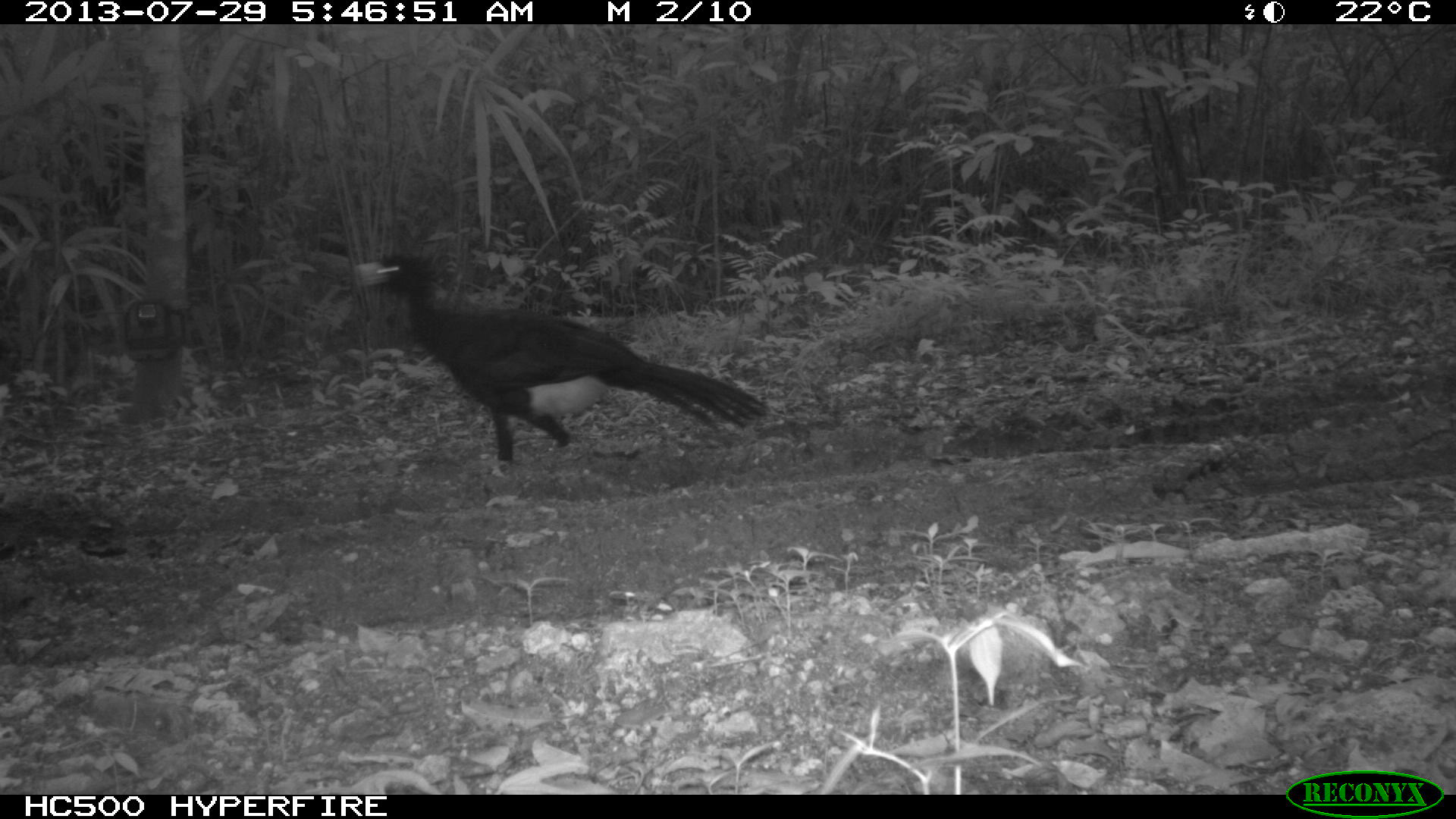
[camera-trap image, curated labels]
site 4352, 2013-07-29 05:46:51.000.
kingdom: Animalia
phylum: Chordata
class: Aves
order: Galliformes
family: Cracidae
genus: Crax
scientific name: Crax rubra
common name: great curassow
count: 1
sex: male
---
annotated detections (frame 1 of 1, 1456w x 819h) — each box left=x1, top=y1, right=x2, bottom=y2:
crax rubra: left=352, top=249, right=772, bottom=477